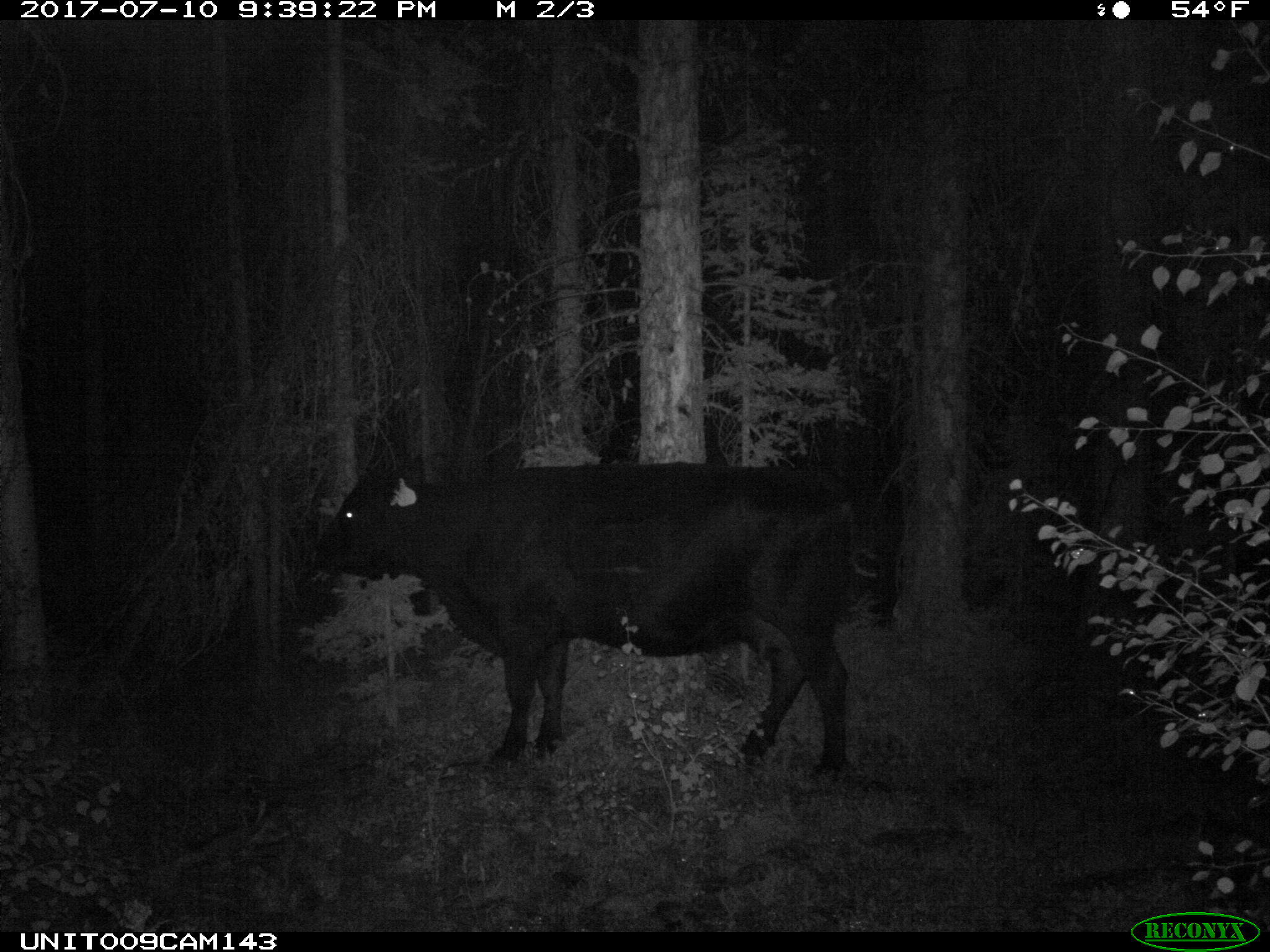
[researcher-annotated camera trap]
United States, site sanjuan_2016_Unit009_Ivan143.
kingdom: Animalia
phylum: Chordata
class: Mammalia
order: Artiodactyla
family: Bovidae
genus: Bos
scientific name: Bos taurus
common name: domestic cow